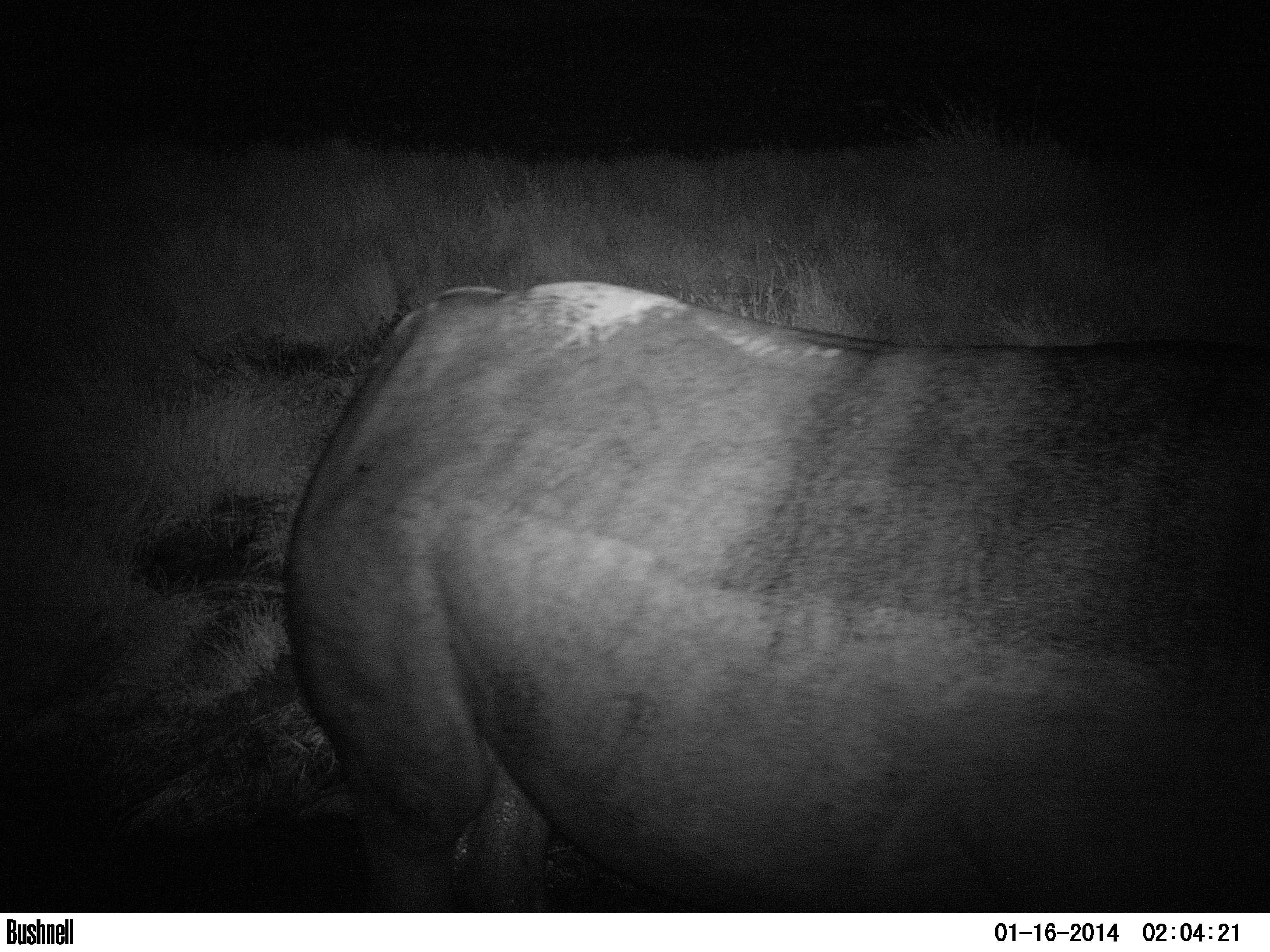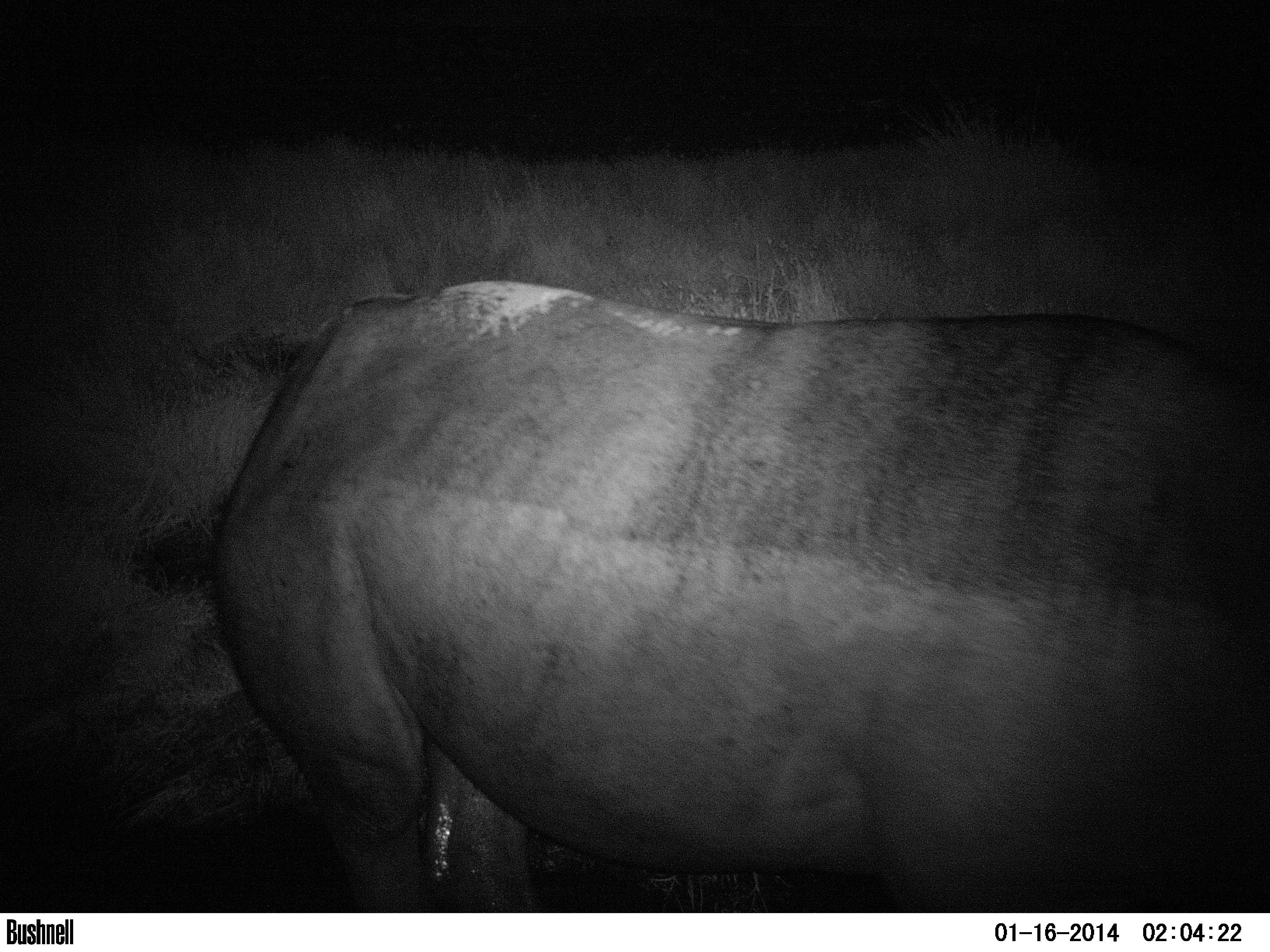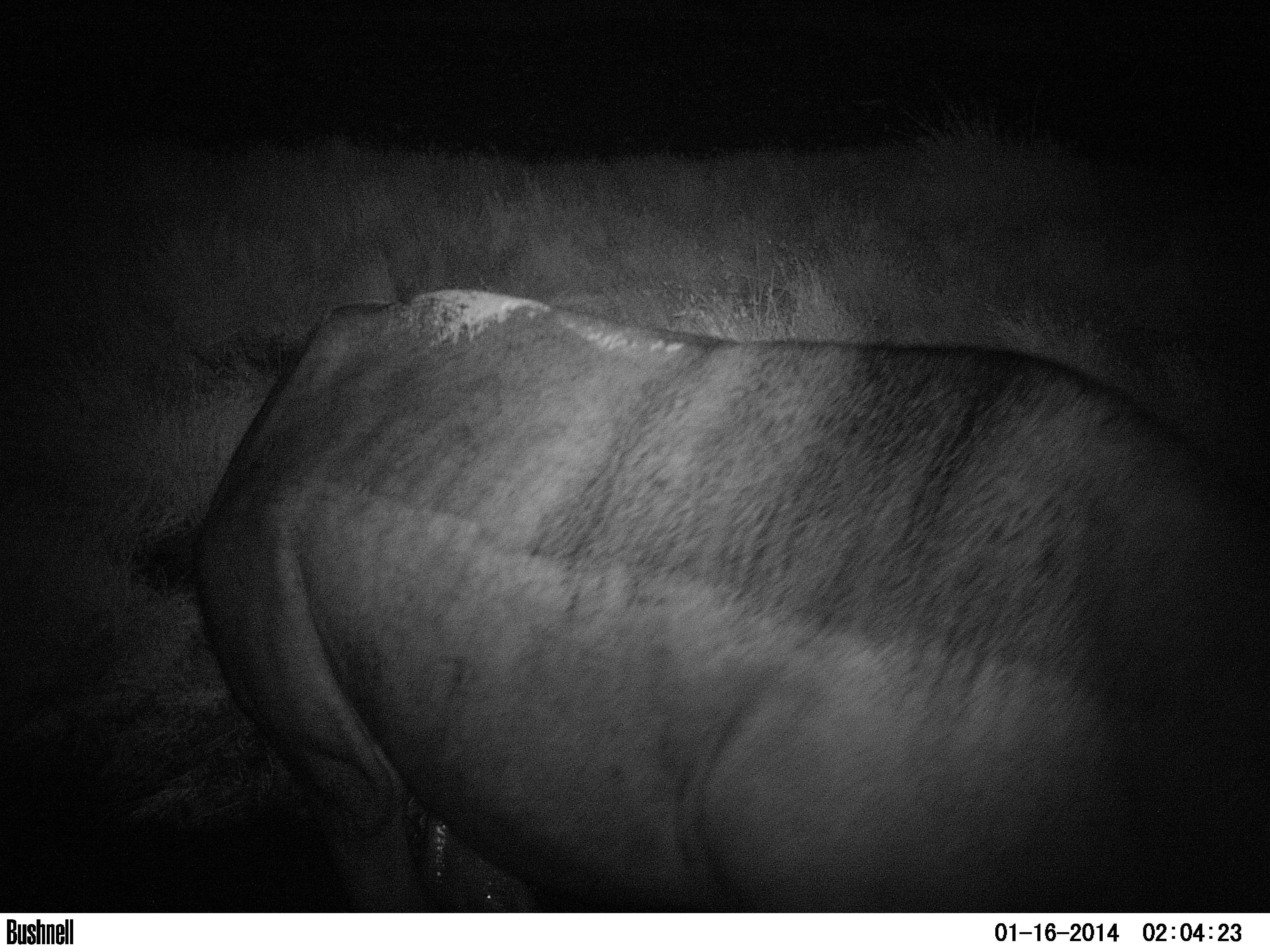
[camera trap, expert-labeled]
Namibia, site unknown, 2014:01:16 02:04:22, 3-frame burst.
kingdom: Animalia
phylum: Chordata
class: Mammalia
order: Perissodactyla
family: Rhinocerotidae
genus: Diceros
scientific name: Diceros bicornis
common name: black rhinoceros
Diceros bicornis (black rhinoceros).